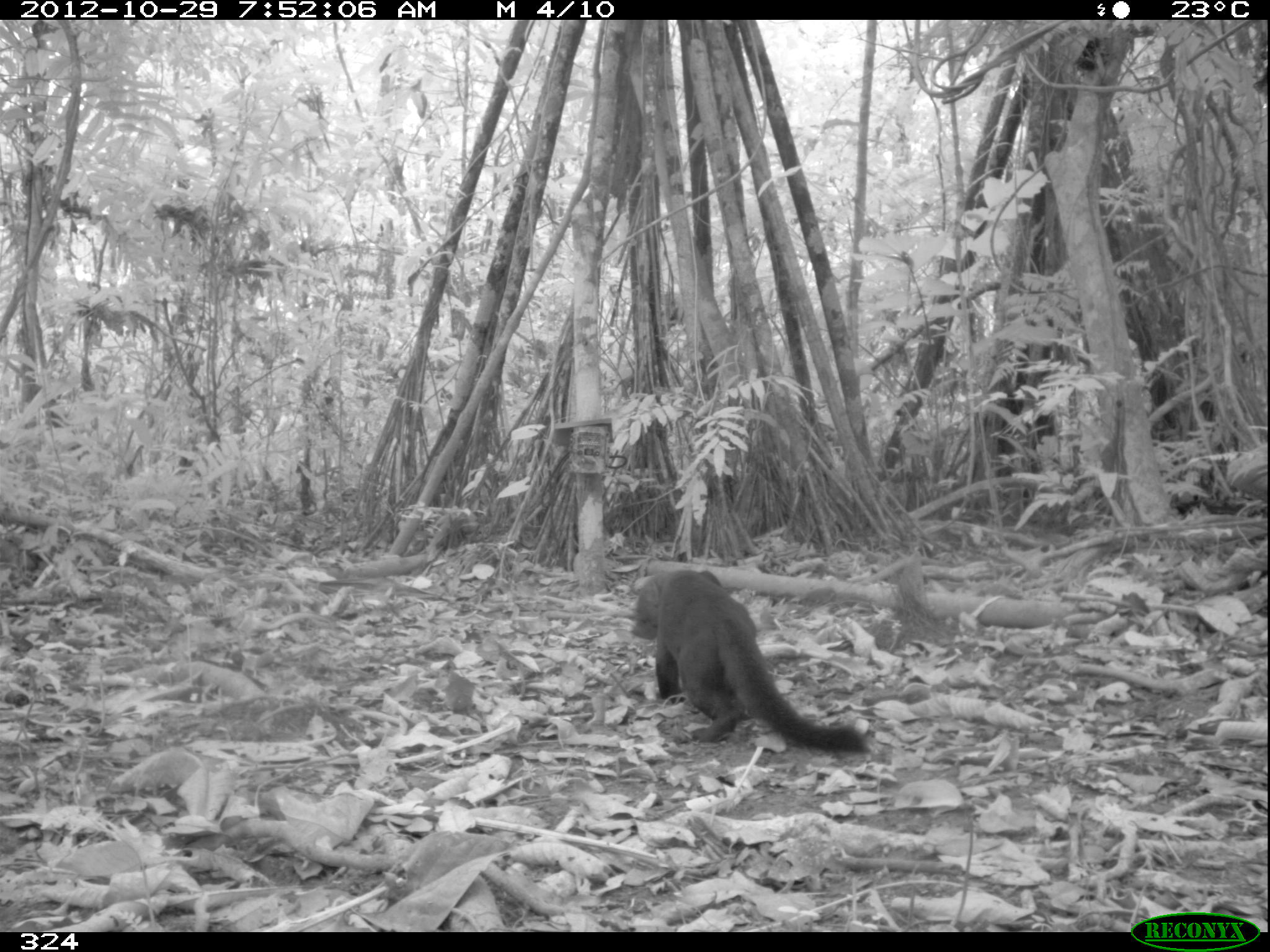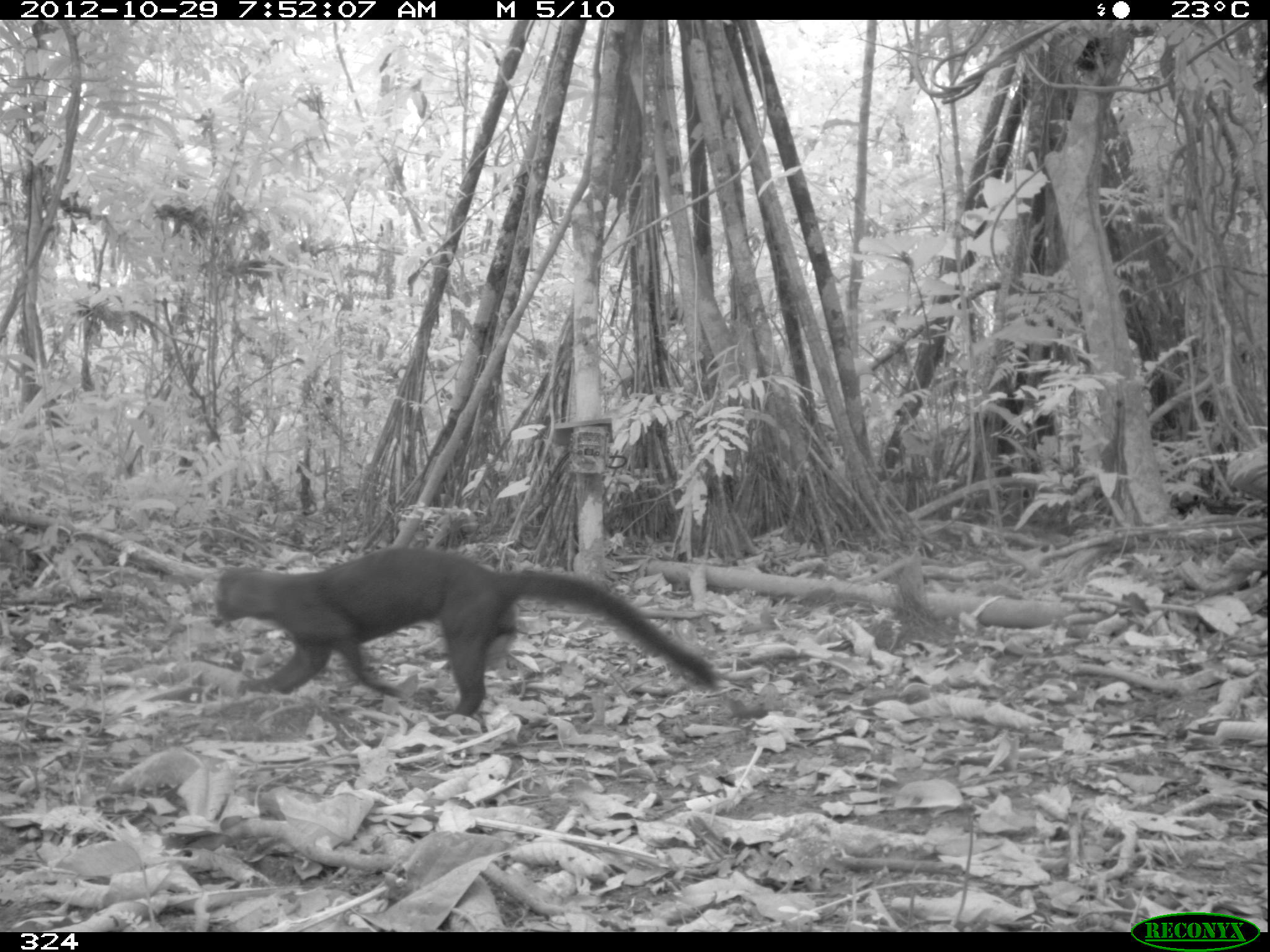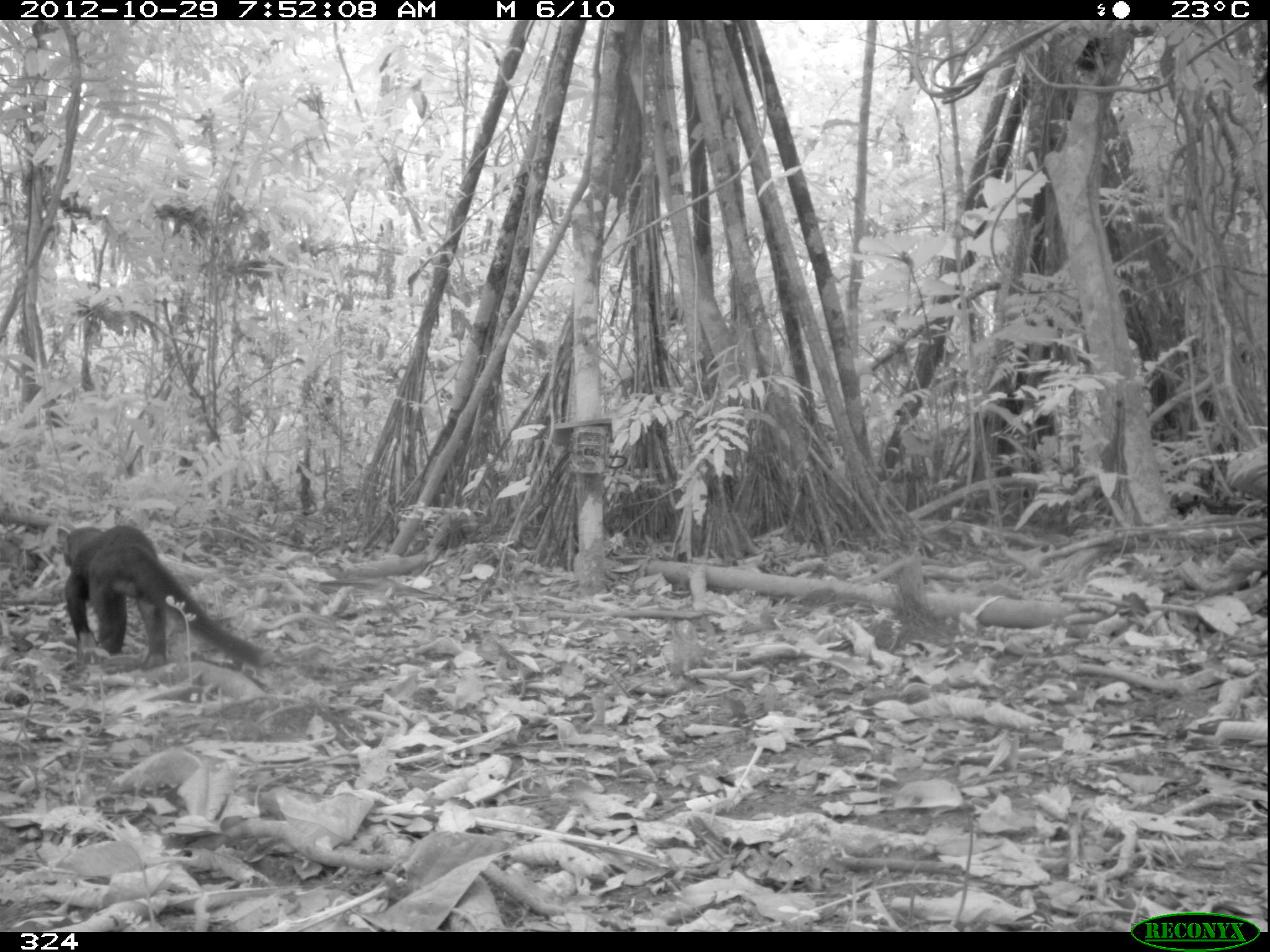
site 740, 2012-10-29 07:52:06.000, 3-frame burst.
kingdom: Animalia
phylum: Chordata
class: Mammalia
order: Carnivora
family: Mustelidae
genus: Eira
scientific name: Eira barbara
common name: tayra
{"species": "Eira barbara (tayra)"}